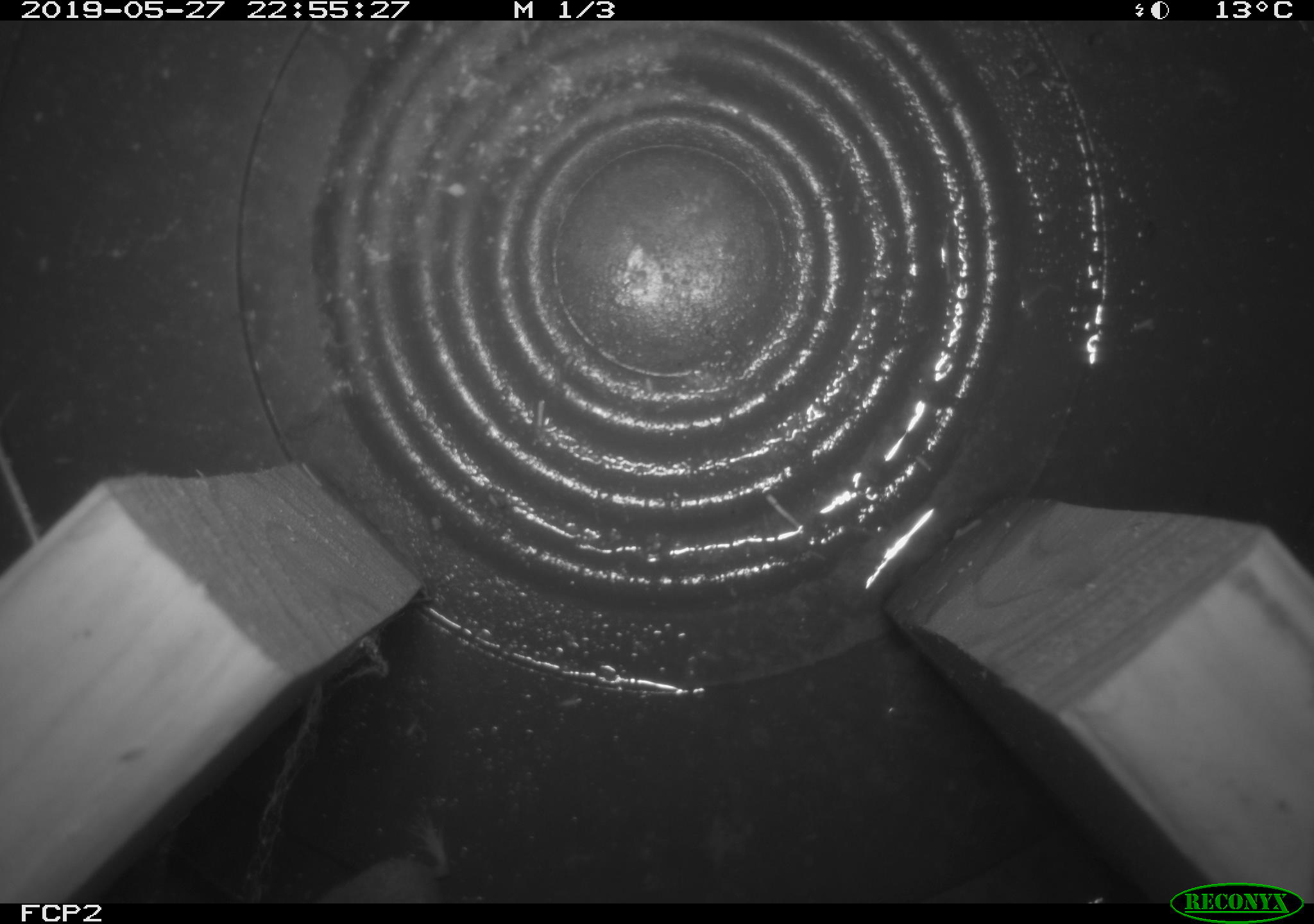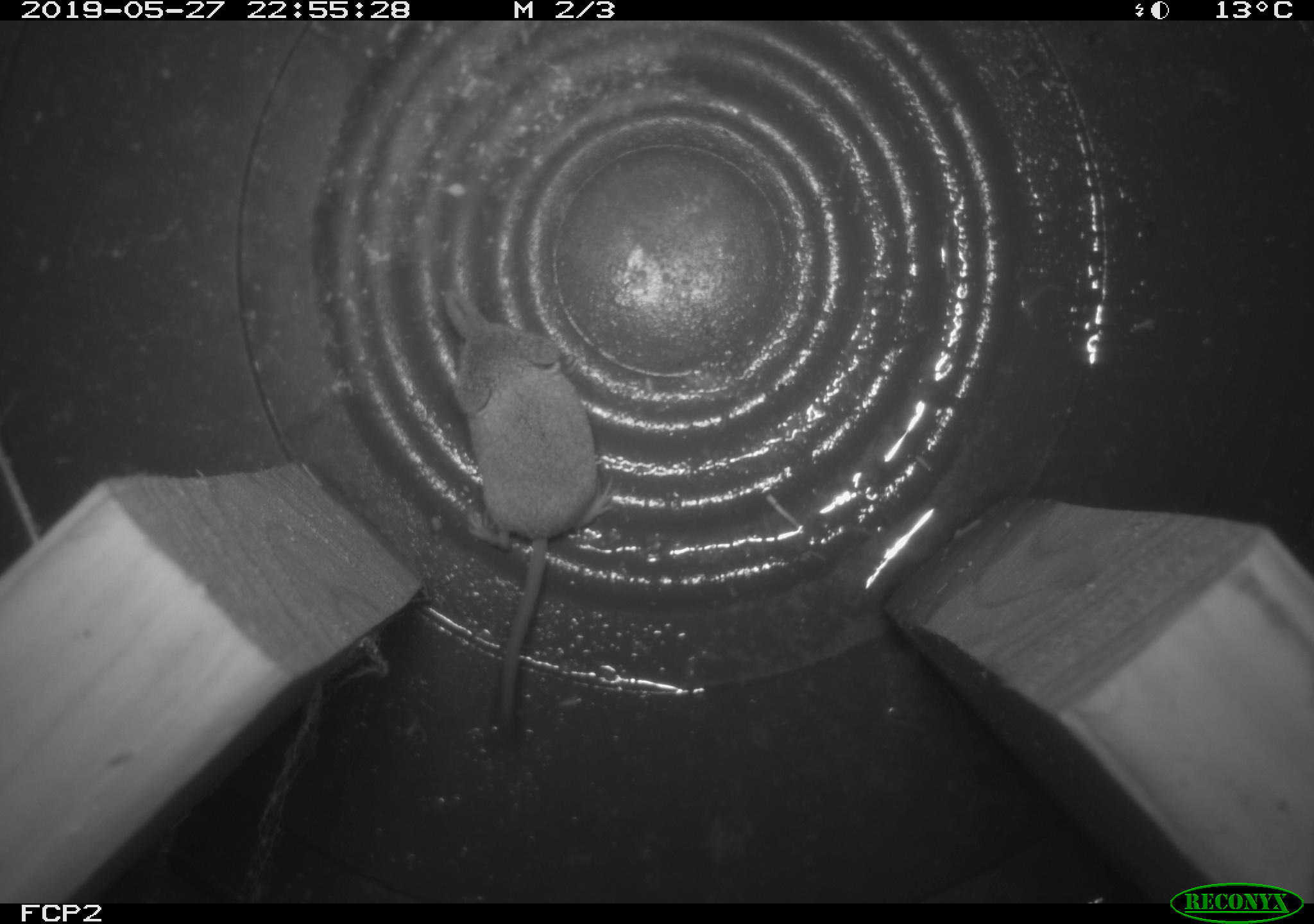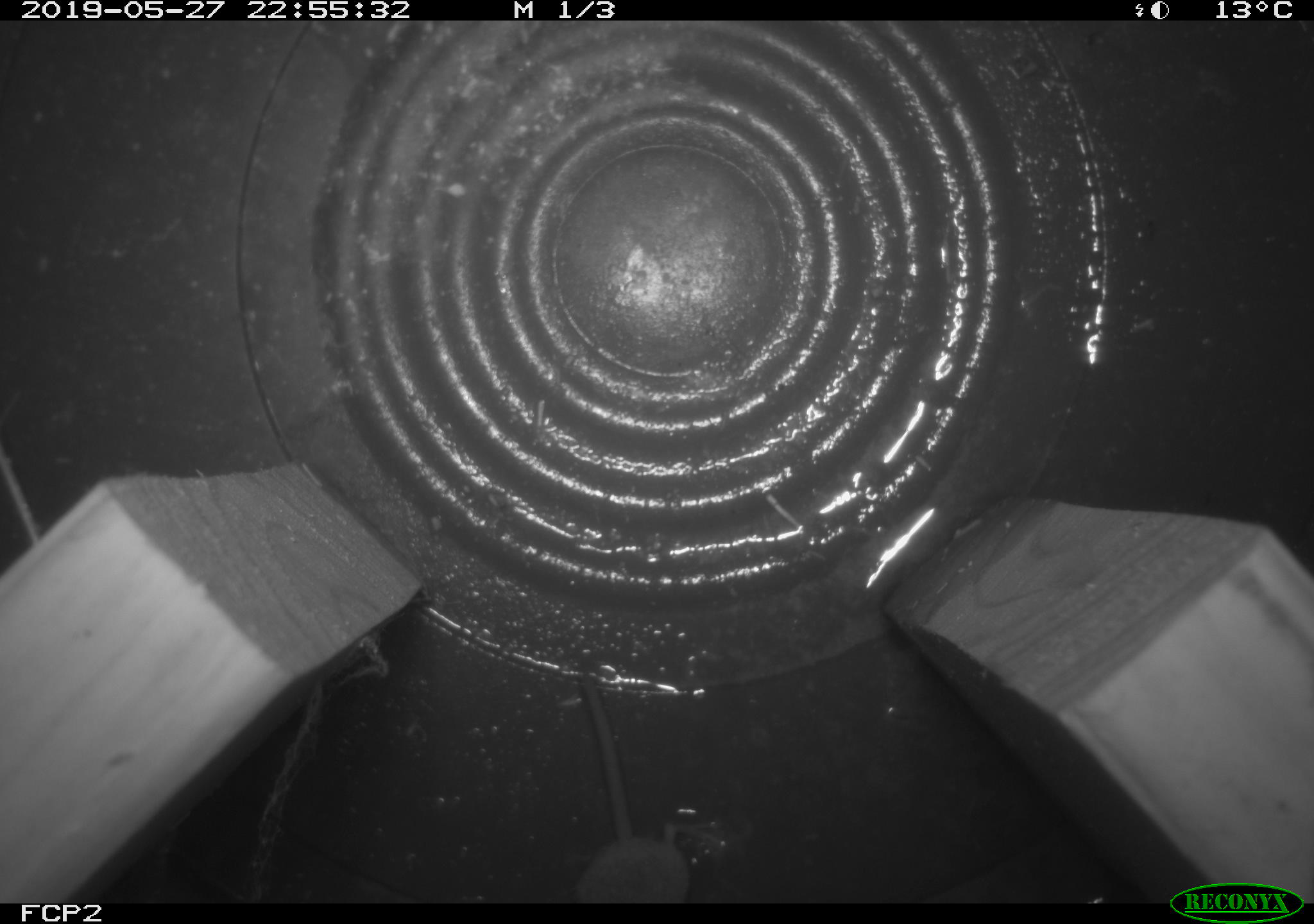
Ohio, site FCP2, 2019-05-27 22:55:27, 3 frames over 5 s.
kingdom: Animalia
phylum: Chordata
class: Mammalia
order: Eulipotyphla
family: Soricidae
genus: Sorex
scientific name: Sorex cinereus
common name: masked shrew